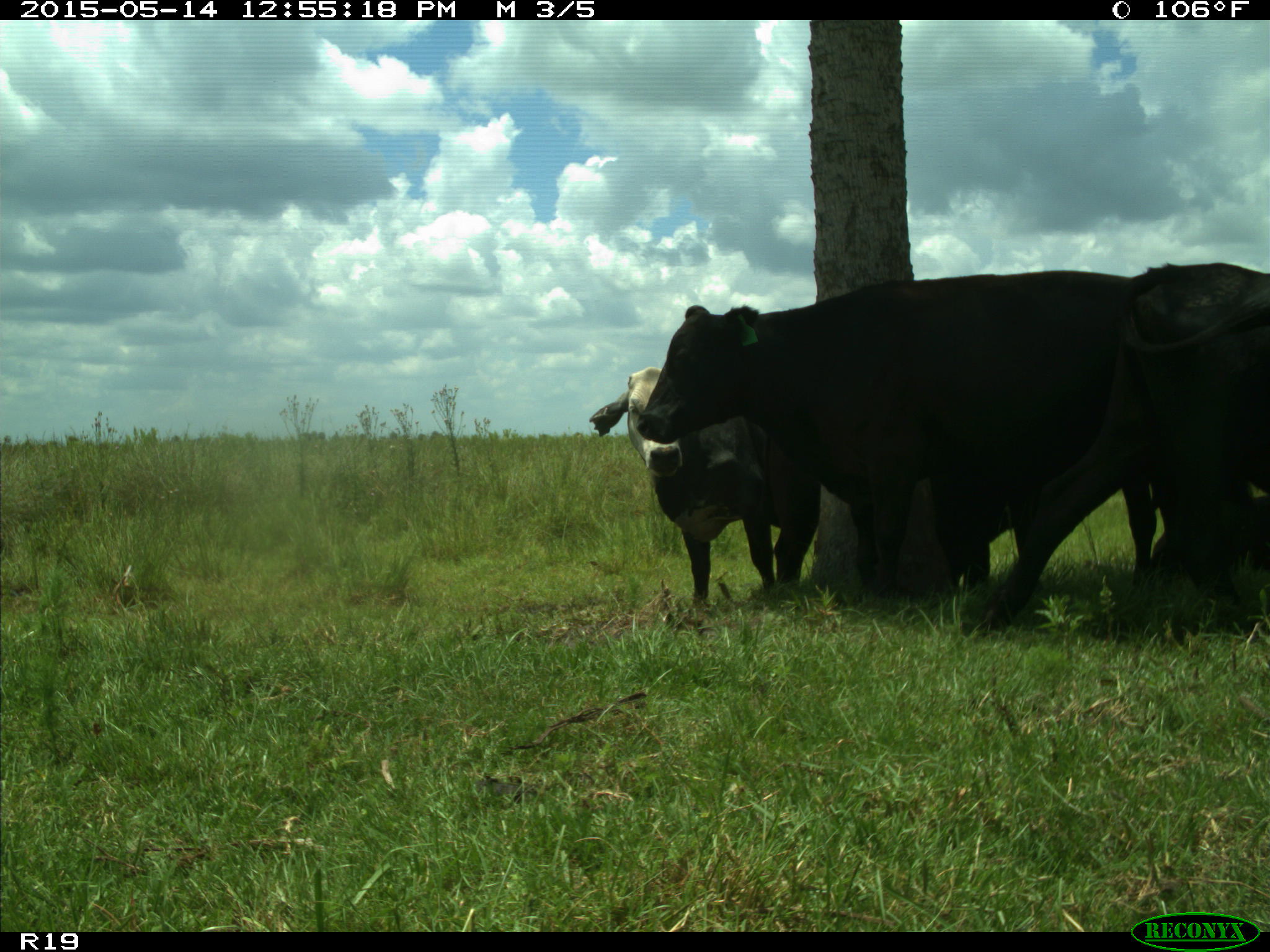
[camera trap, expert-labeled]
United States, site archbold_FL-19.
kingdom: Animalia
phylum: Chordata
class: Mammalia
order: Artiodactyla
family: Bovidae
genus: Bos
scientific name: Bos taurus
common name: domestic cow